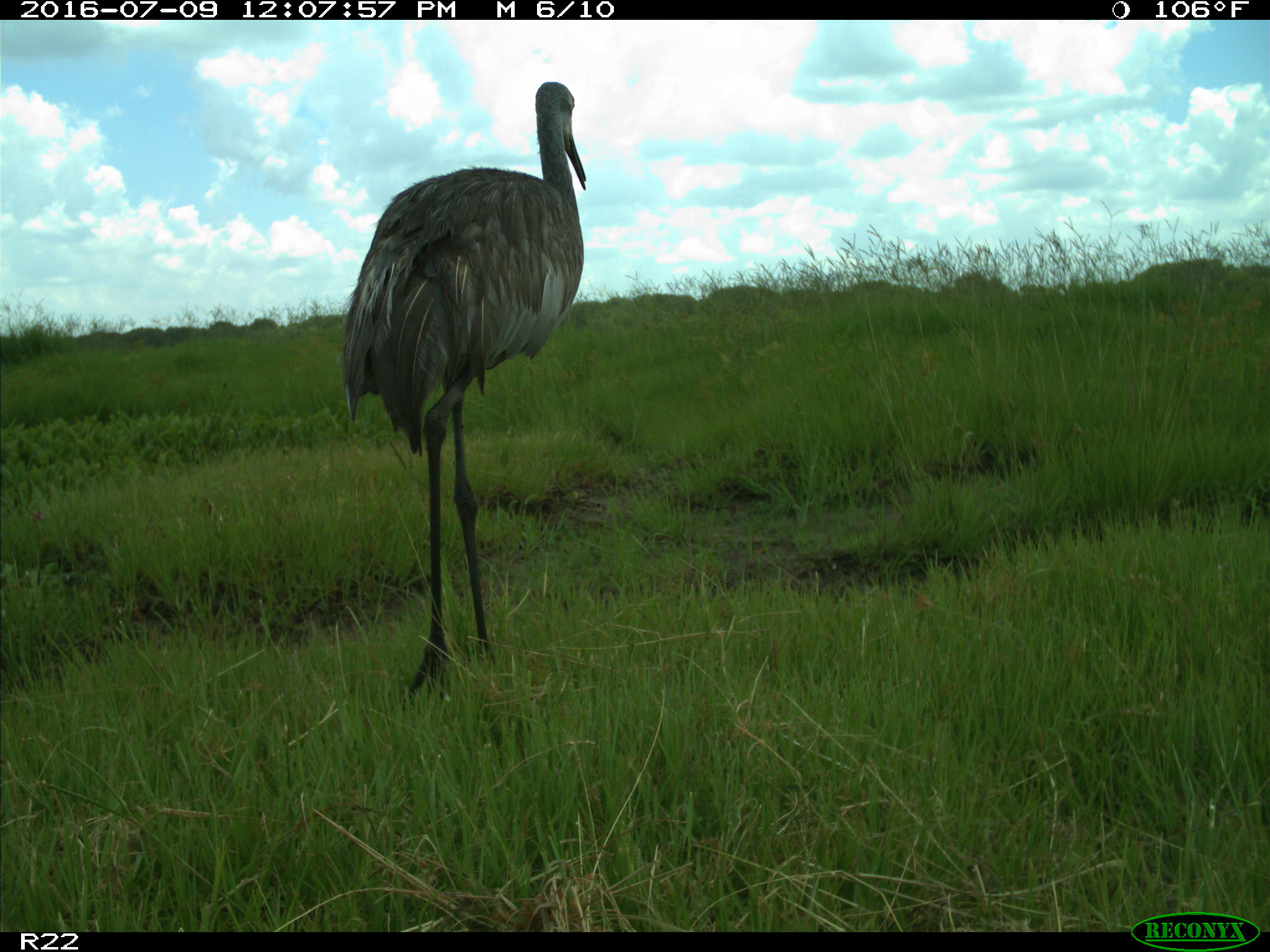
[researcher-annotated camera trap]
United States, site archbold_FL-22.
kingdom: Animalia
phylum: Chordata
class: Aves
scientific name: Aves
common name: birds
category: unidentified bird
Unidentified bird (birds) (Aves).